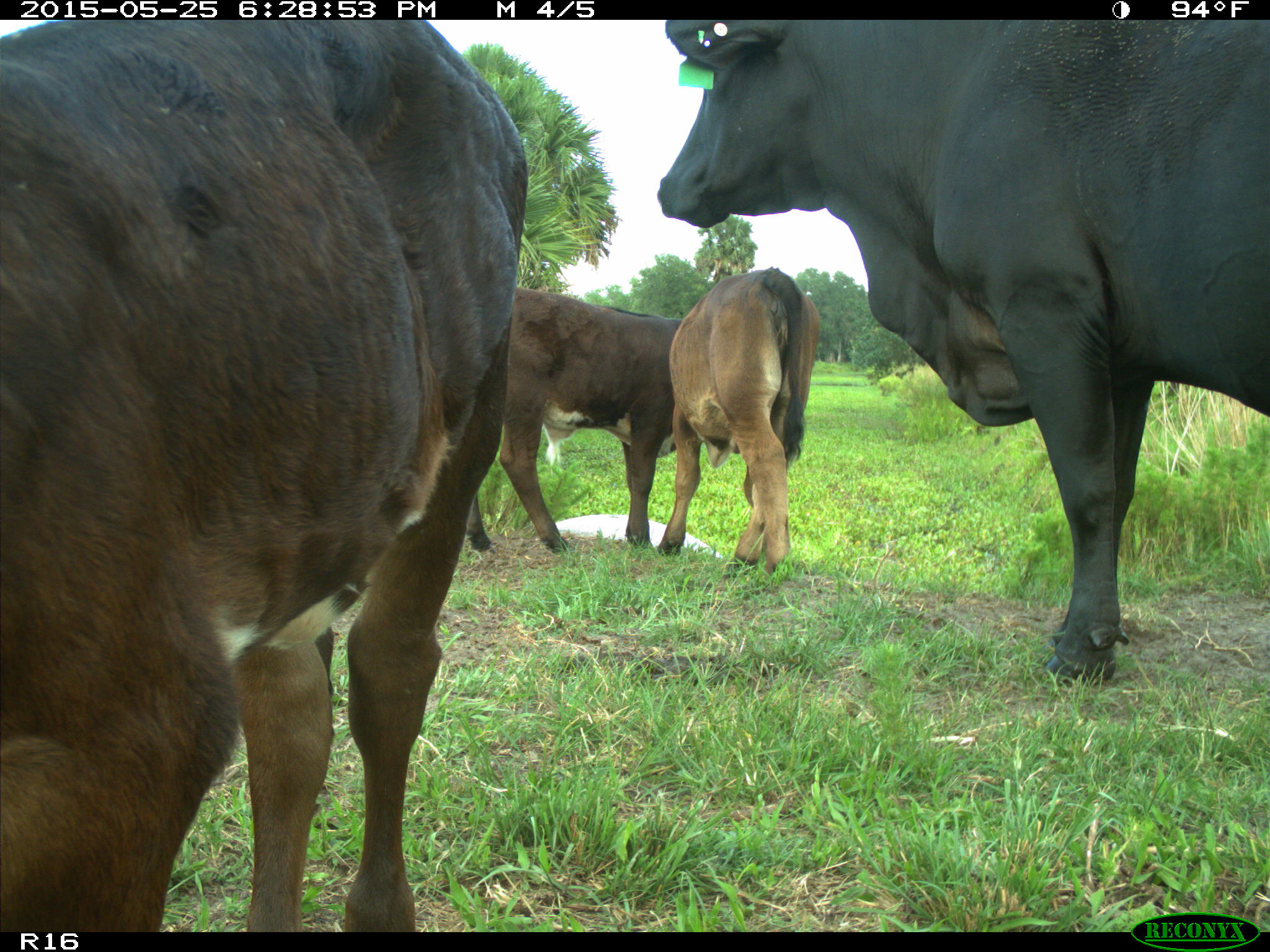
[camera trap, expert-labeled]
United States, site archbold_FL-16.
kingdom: Animalia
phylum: Chordata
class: Mammalia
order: Artiodactyla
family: Bovidae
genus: Bos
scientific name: Bos taurus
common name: domestic cow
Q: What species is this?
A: Bos taurus (domestic cow).